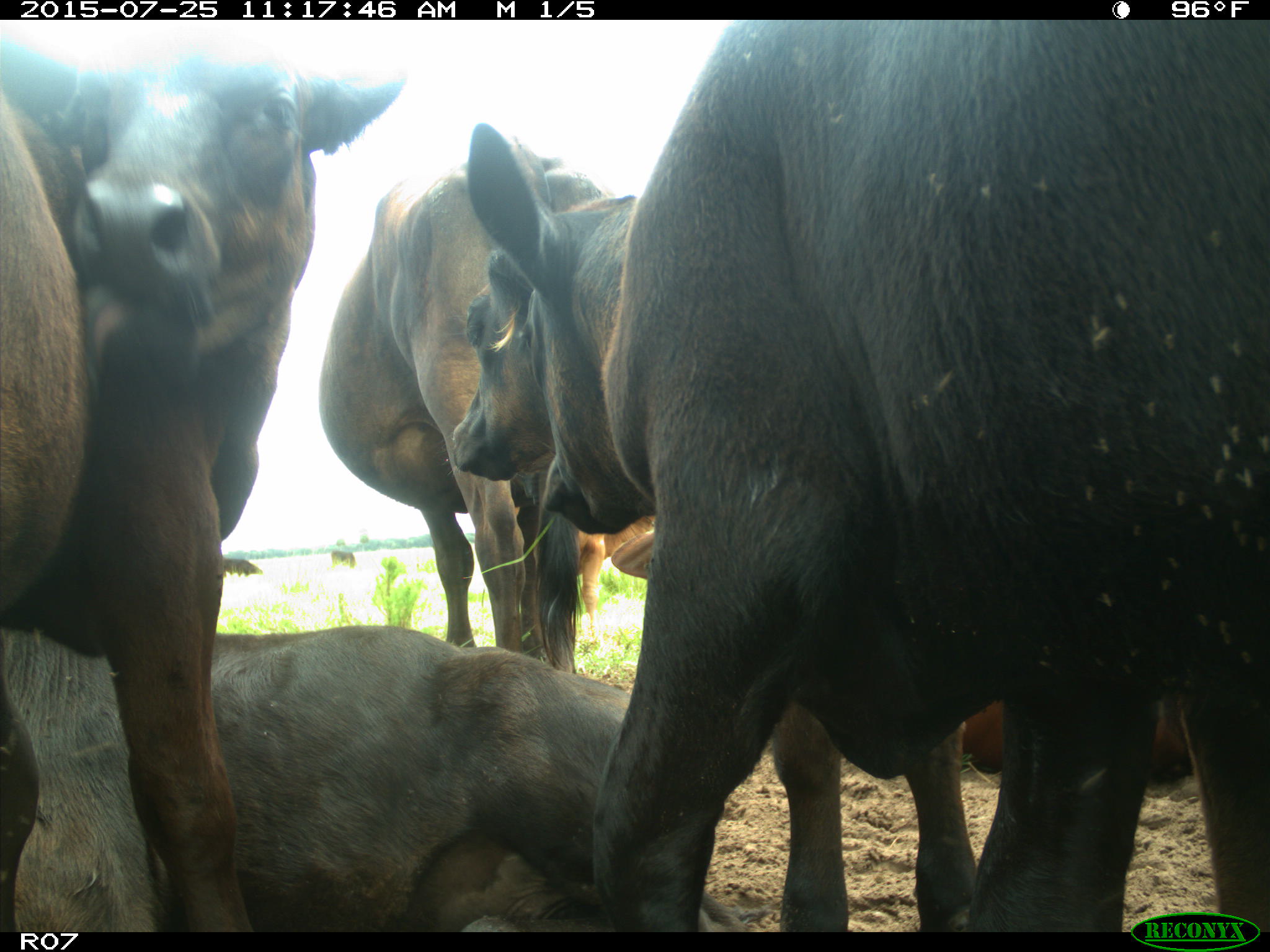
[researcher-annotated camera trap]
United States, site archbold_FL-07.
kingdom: Animalia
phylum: Chordata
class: Mammalia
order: Artiodactyla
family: Bovidae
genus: Bos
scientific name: Bos taurus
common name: domestic cow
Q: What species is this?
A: Bos taurus (domestic cow).